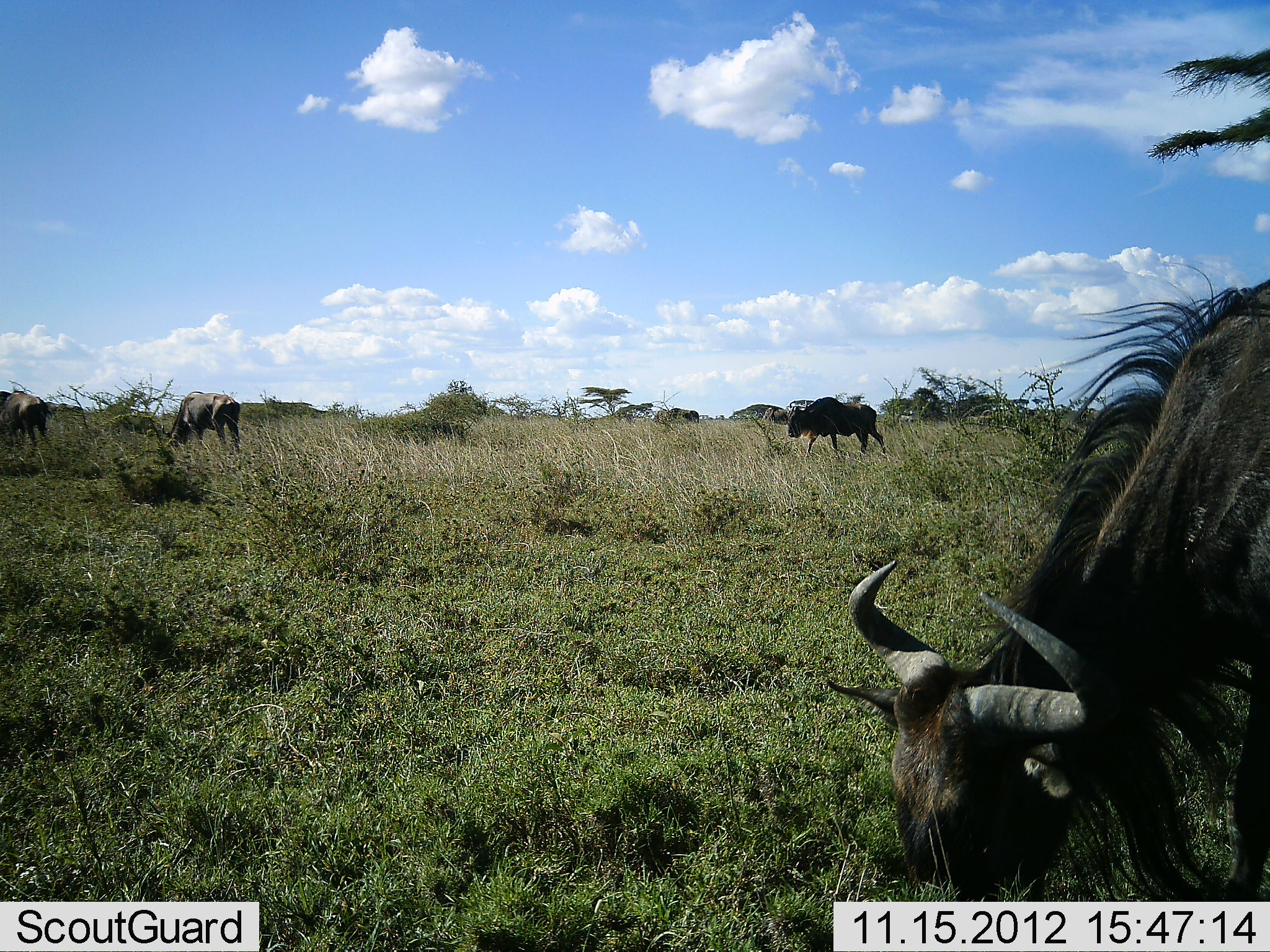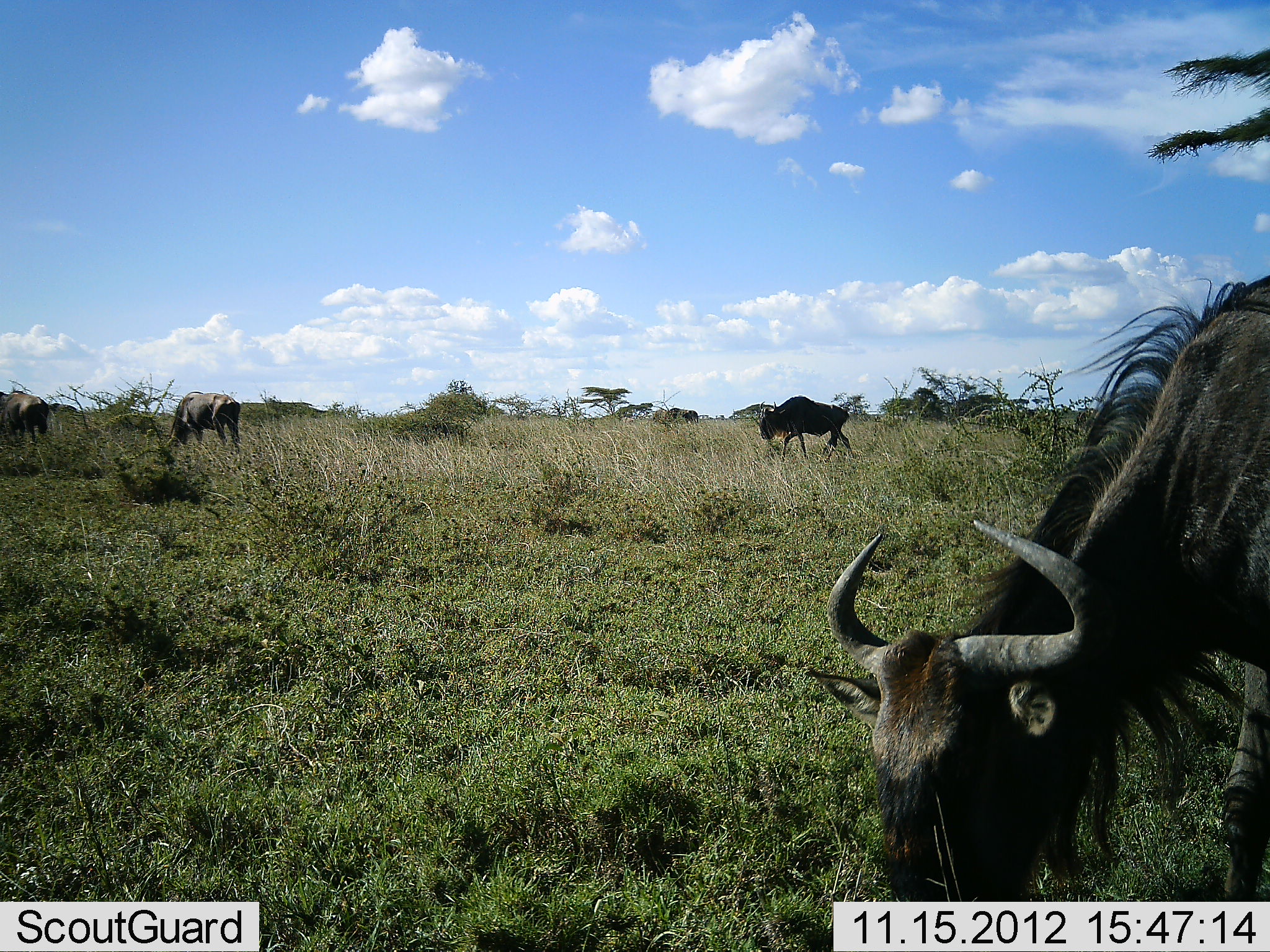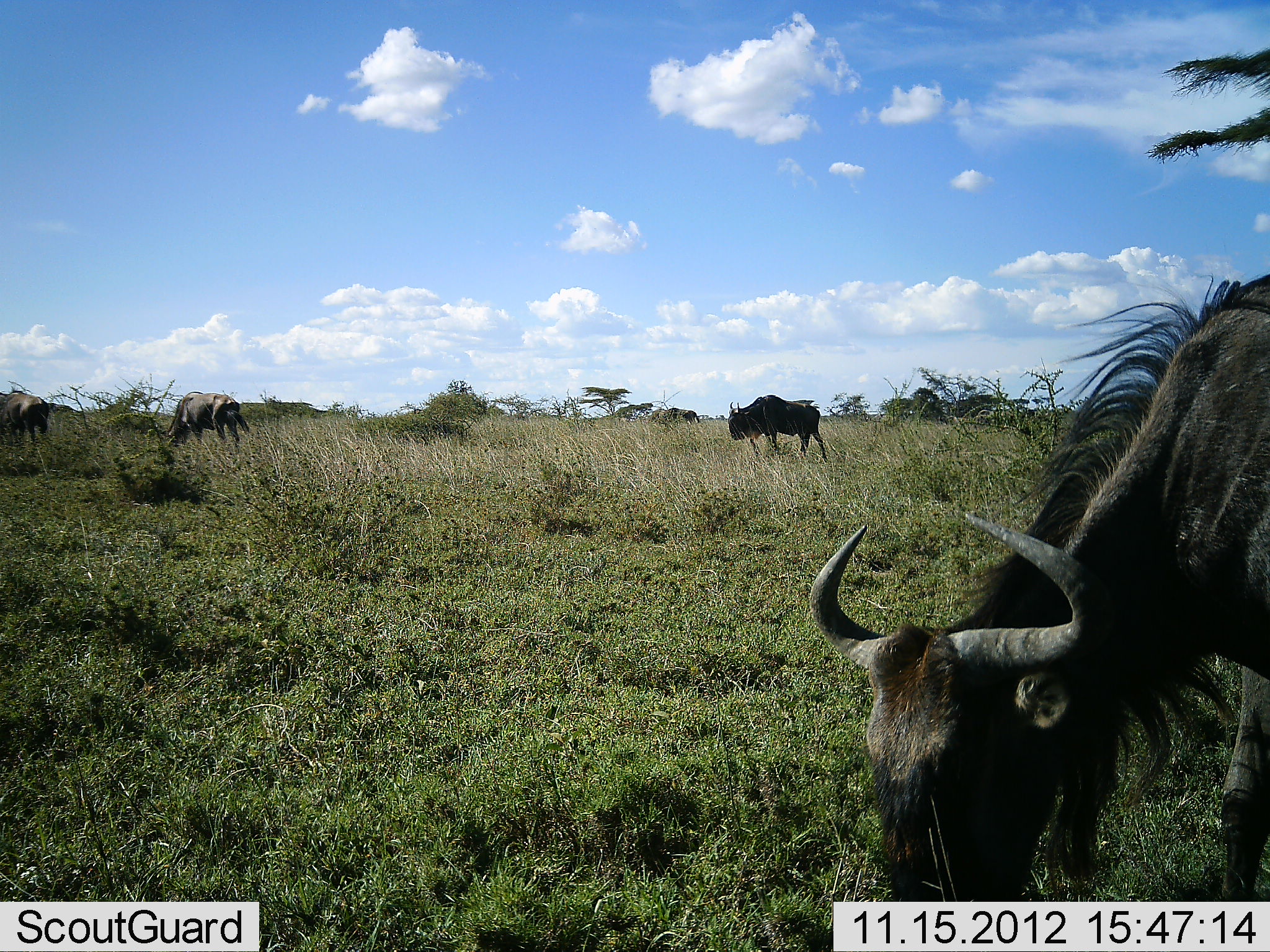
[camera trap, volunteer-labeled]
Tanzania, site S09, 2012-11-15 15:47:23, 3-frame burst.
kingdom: Animalia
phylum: Chordata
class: Mammalia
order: Artiodactyla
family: Bovidae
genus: Connochaetes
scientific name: Connochaetes taurinus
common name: blue wildebeest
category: wildebeest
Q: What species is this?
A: Wildebeest (blue wildebeest) (Connochaetes taurinus).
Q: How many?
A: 4.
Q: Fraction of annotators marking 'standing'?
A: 18%.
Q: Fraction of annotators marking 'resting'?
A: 0%.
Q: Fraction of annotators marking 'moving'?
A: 45%.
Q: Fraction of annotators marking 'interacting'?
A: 0%.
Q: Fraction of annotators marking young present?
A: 0%.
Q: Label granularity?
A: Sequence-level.